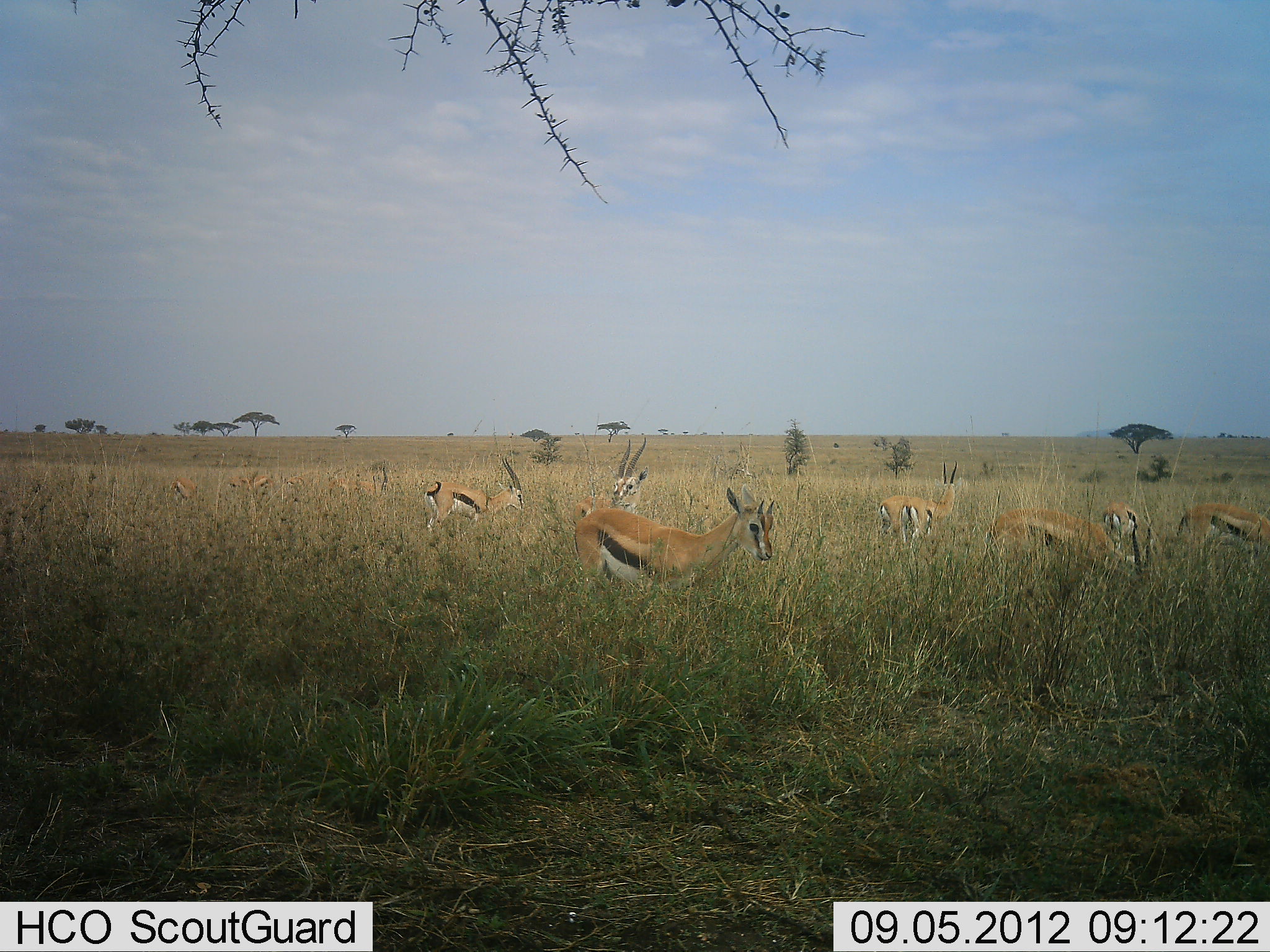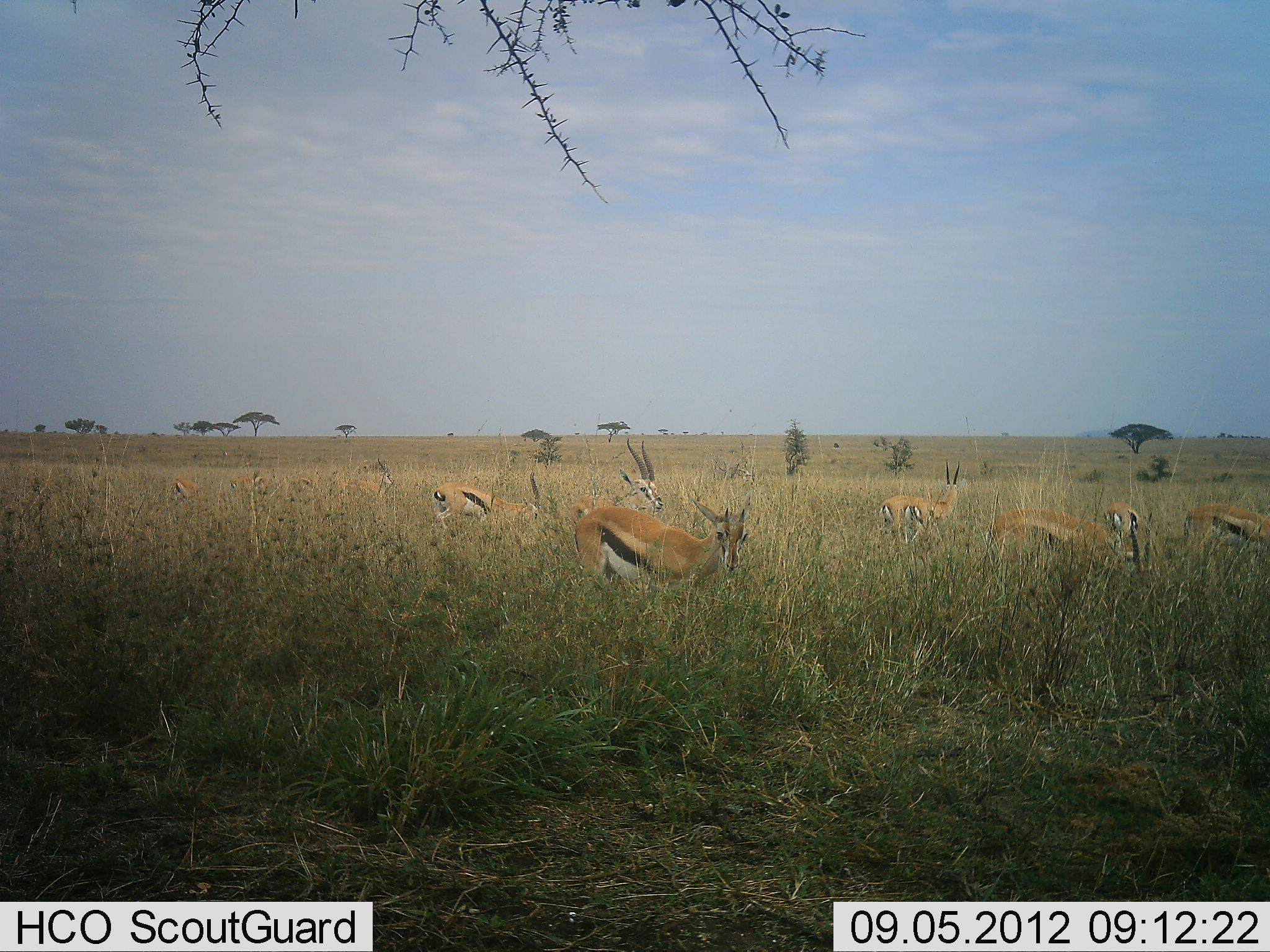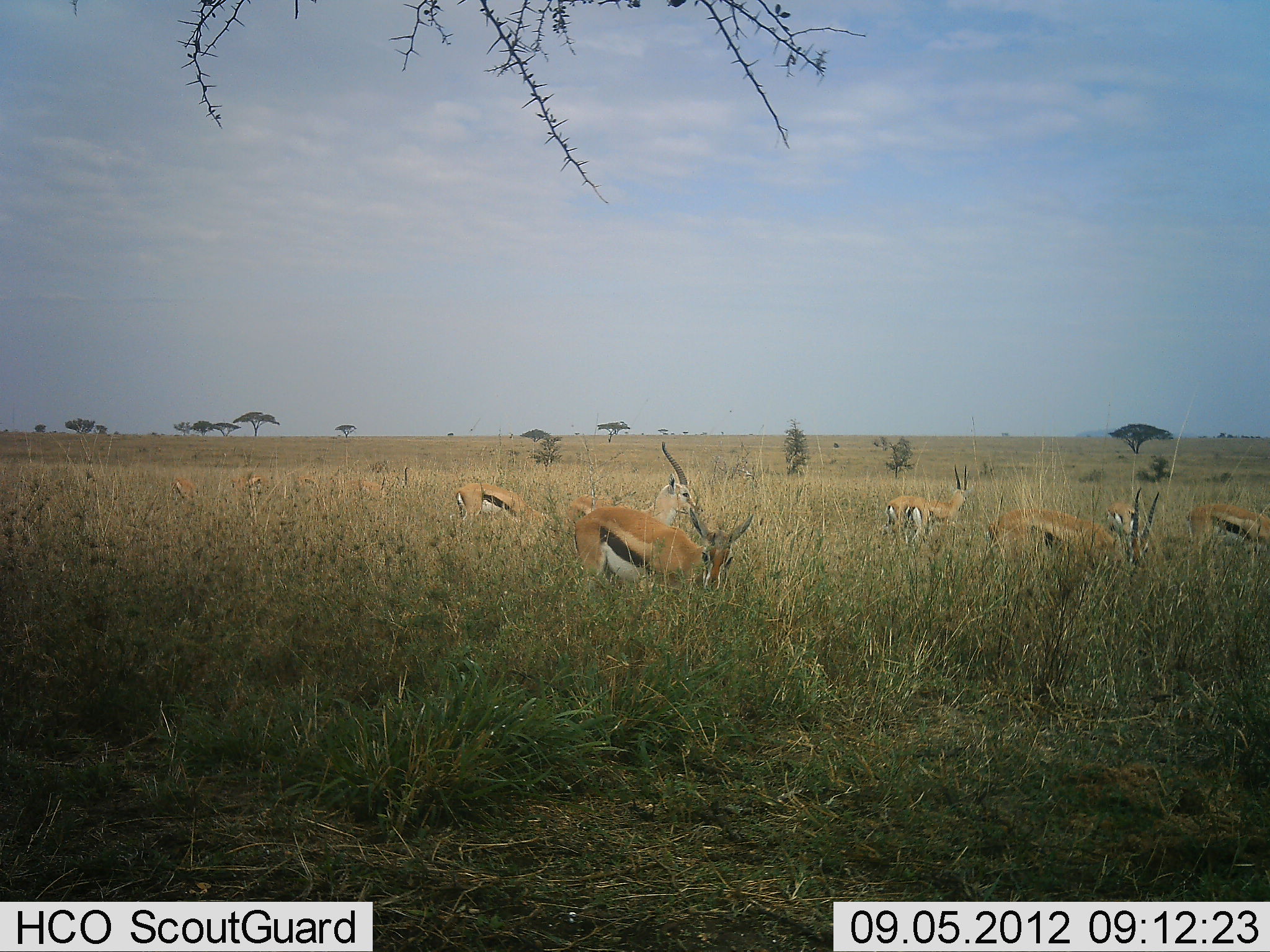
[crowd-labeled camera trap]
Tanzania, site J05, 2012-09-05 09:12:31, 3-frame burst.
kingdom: Animalia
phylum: Chordata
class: Mammalia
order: Artiodactyla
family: Bovidae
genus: Eudorcas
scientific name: Eudorcas thomsonii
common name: thomson's gazelle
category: gazellethomsons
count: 8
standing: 90%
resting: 0%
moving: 10%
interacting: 0%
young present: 10%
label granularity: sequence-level